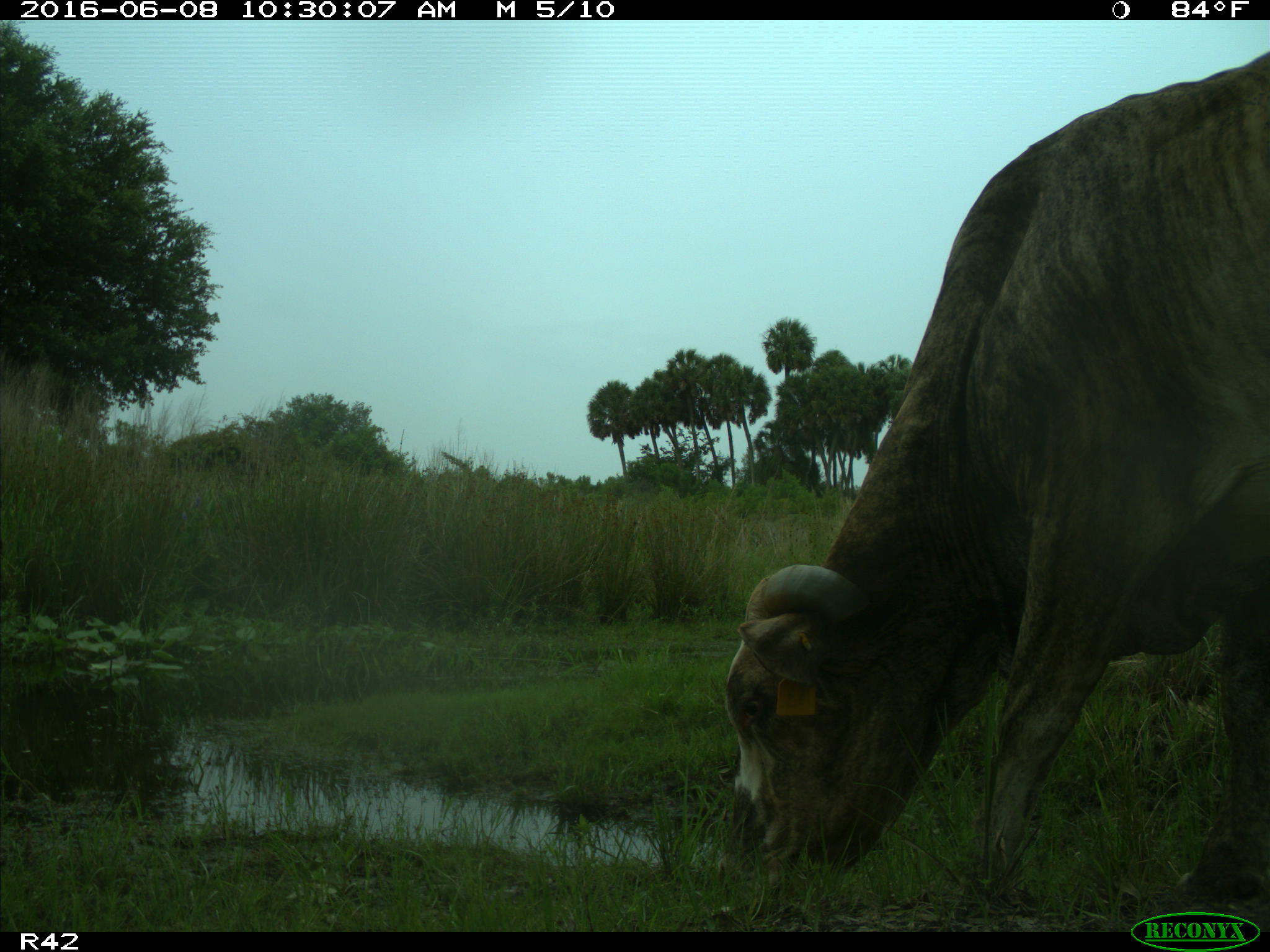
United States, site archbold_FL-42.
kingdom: Animalia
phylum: Chordata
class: Mammalia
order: Artiodactyla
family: Bovidae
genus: Bos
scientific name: Bos taurus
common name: domestic cow